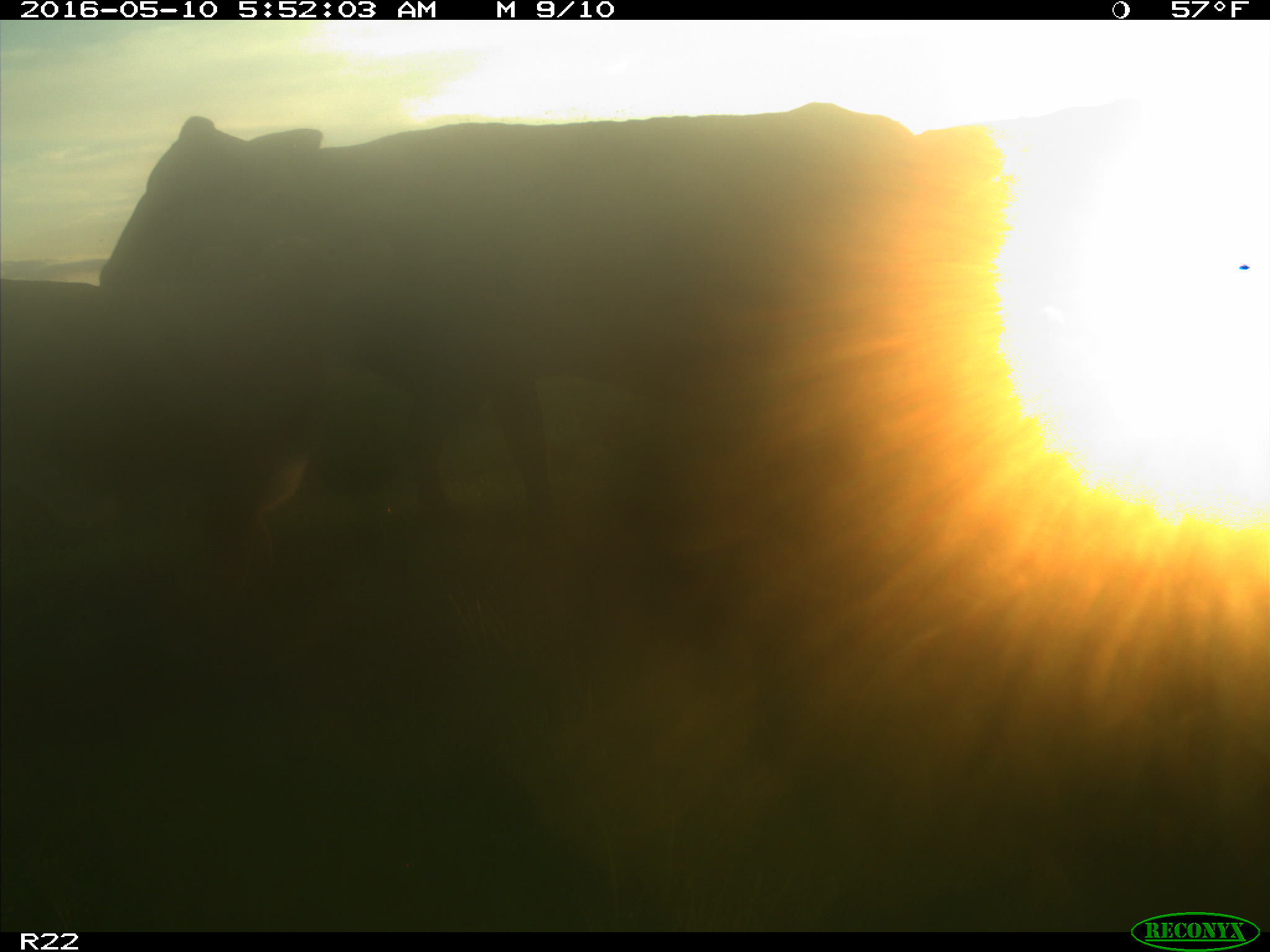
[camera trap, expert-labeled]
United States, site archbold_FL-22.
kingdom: Animalia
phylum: Chordata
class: Mammalia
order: Artiodactyla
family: Bovidae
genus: Bos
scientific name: Bos taurus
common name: domestic cow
Bos taurus (domestic cow).